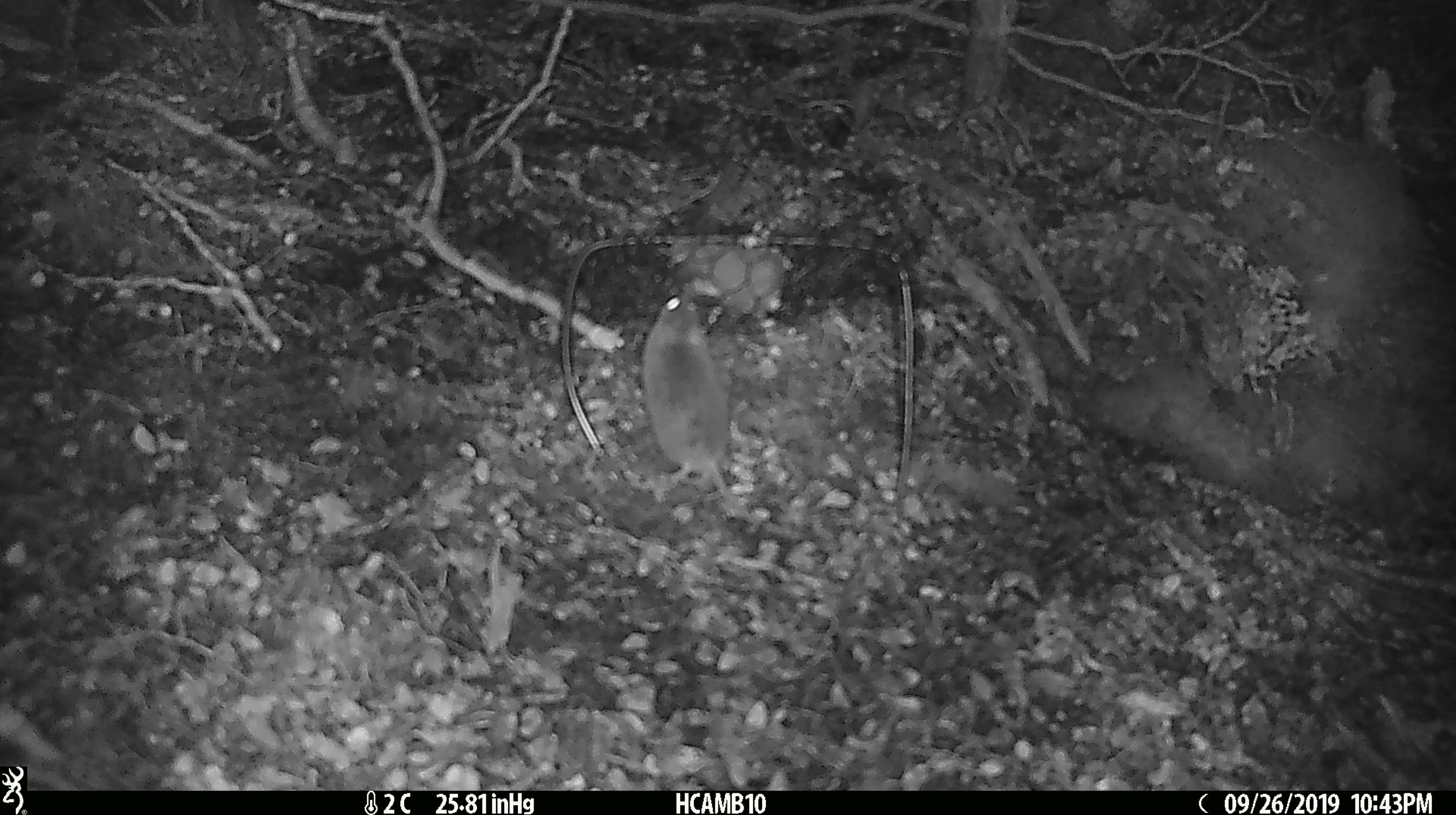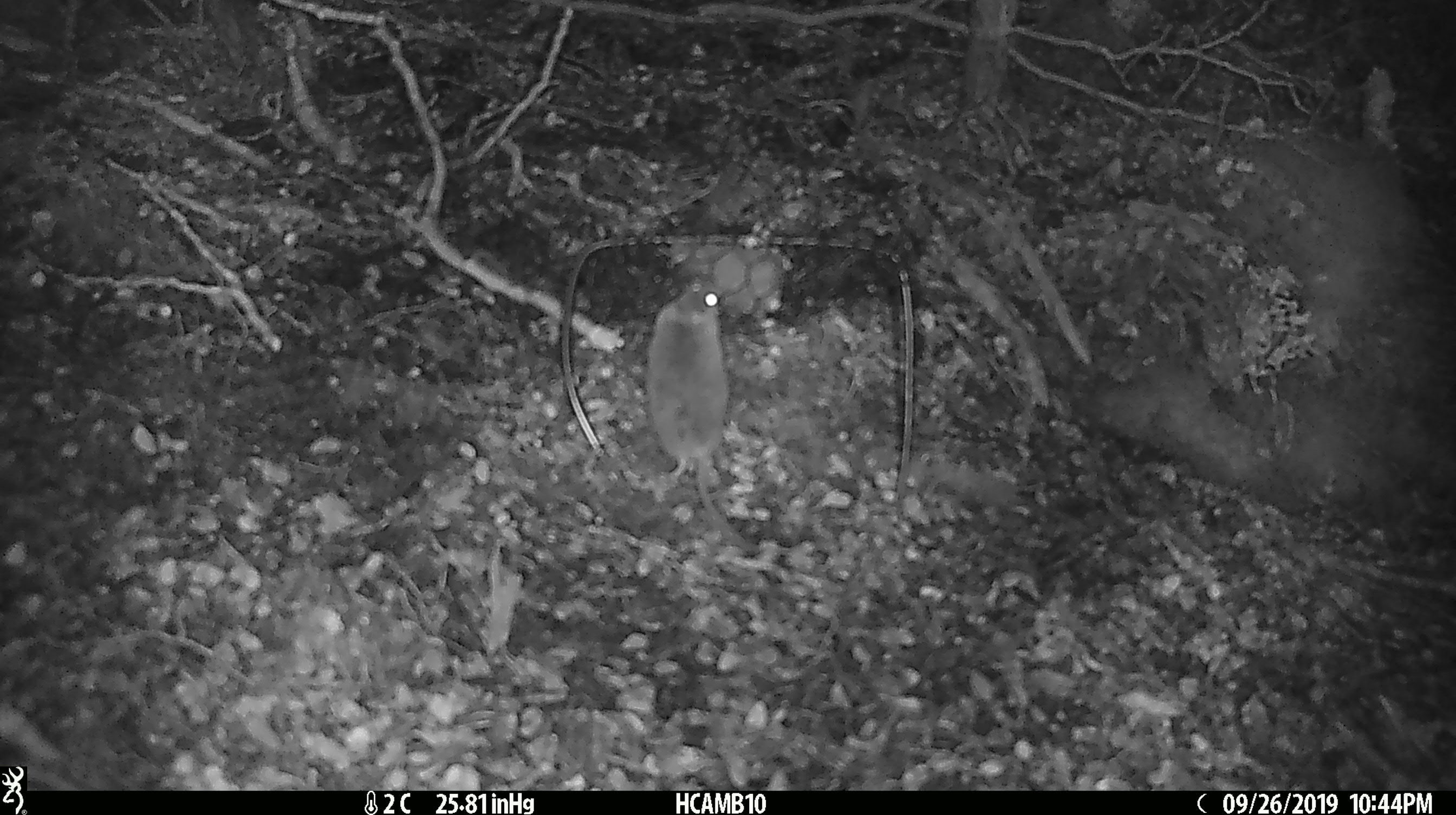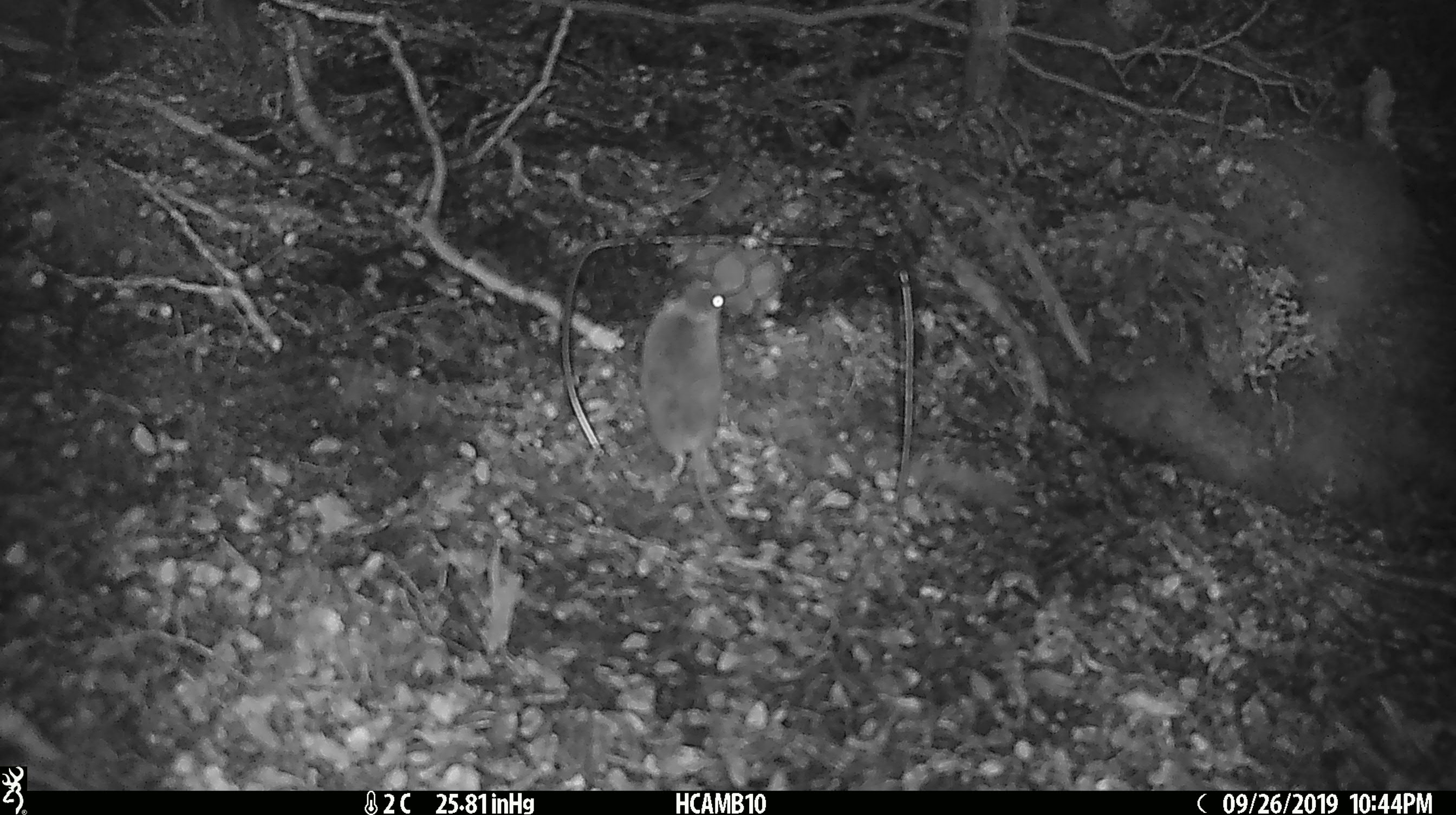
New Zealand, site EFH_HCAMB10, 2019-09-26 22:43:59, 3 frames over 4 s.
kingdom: Animalia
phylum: Chordata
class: Mammalia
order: Rodentia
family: Muridae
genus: Mus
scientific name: Mus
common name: mouse